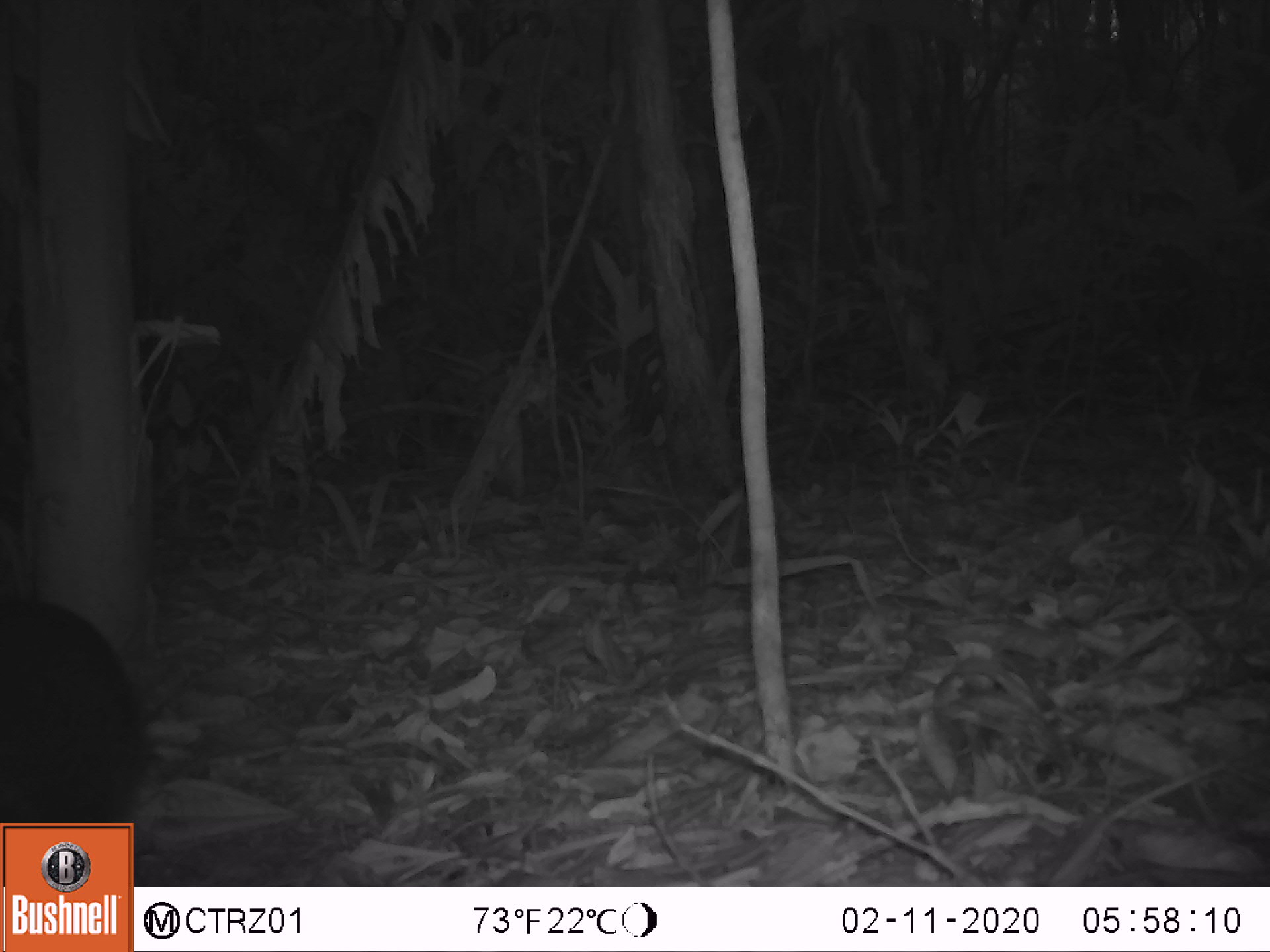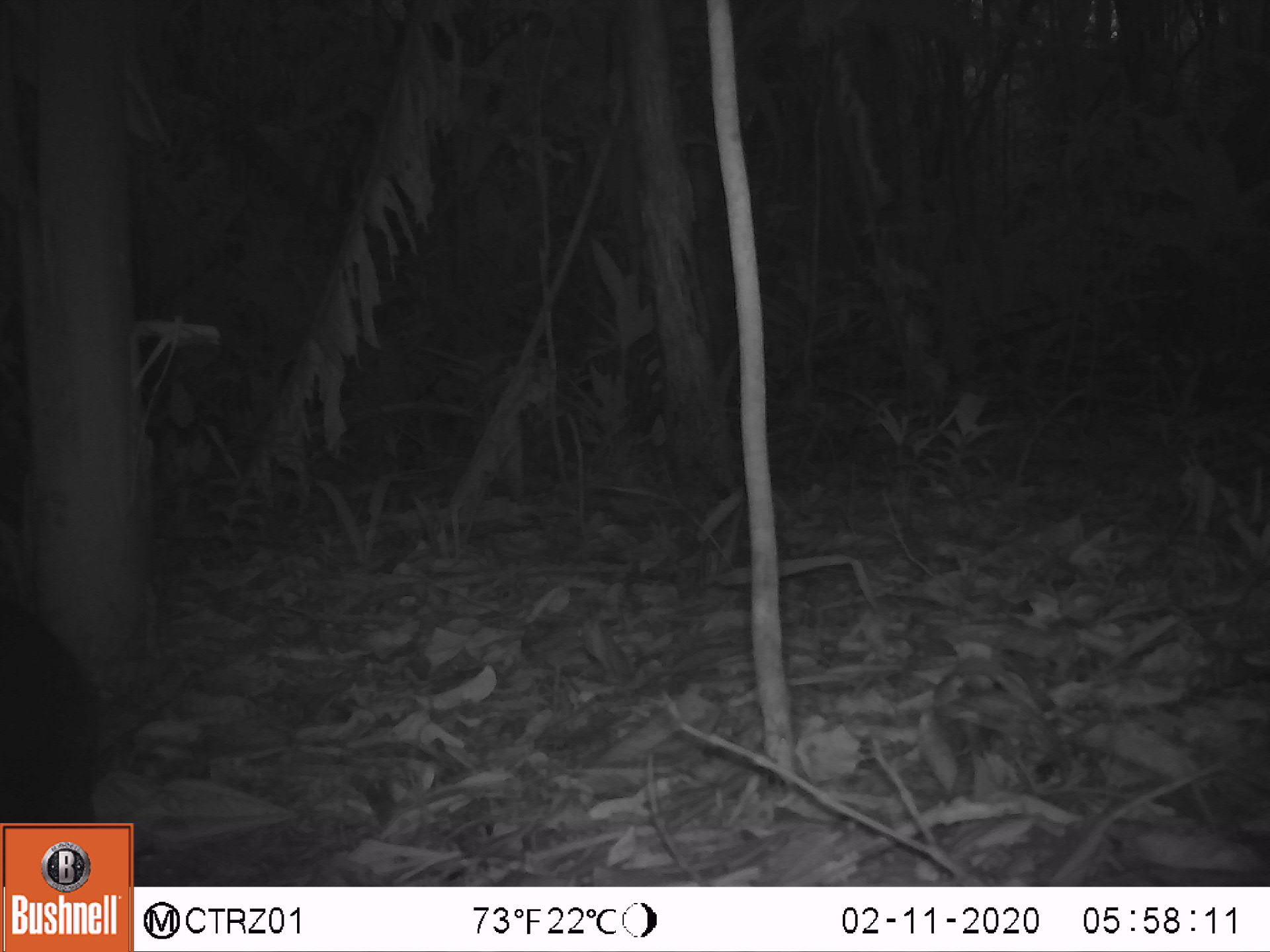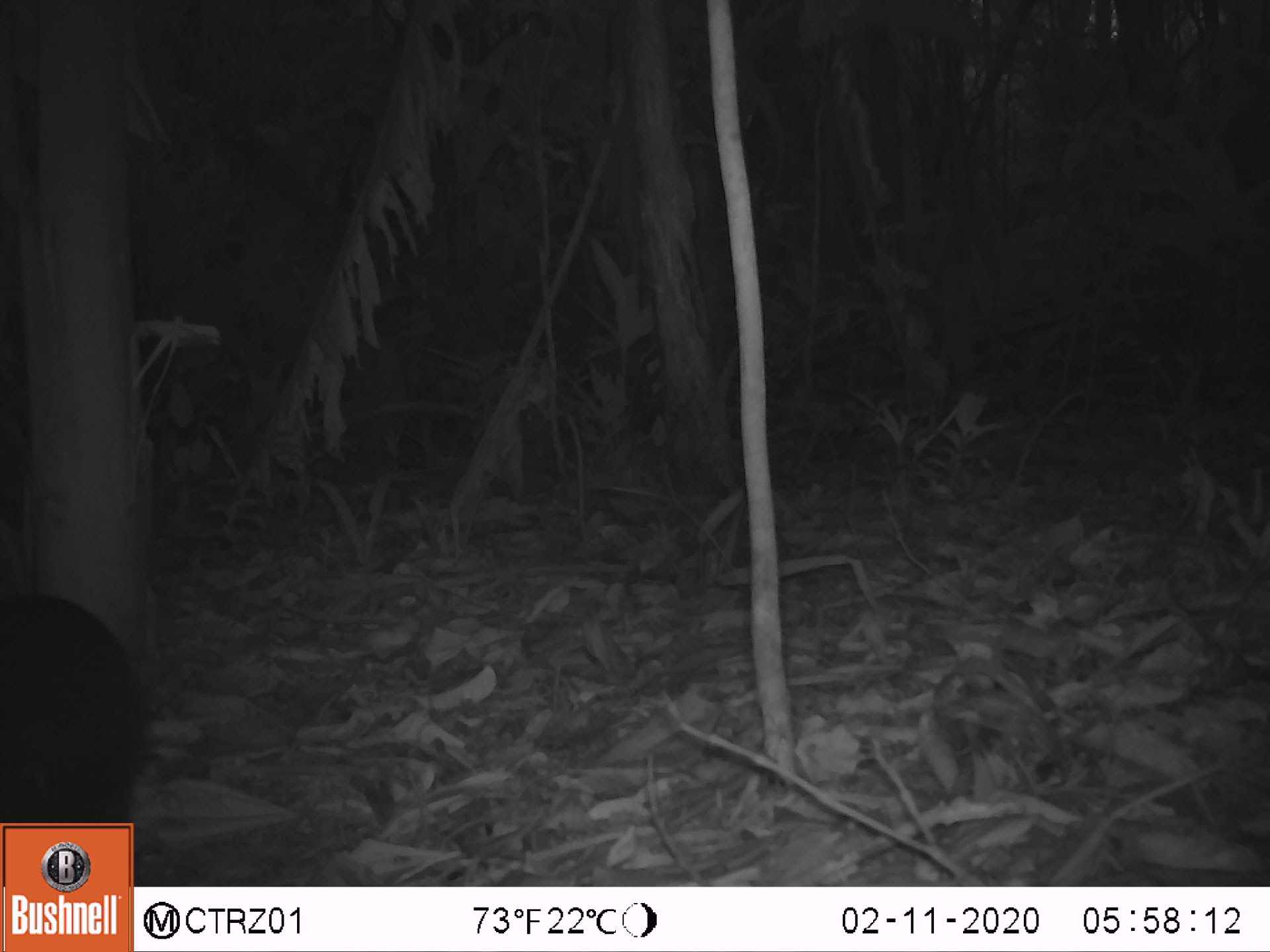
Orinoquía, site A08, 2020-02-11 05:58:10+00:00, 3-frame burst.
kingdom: Animalia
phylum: Chordata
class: Mammalia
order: Rodentia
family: Dasyproctidae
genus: Dasyprocta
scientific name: Dasyprocta fuliginosa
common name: black agouti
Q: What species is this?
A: Black agouti (Dasyprocta fuliginosa).